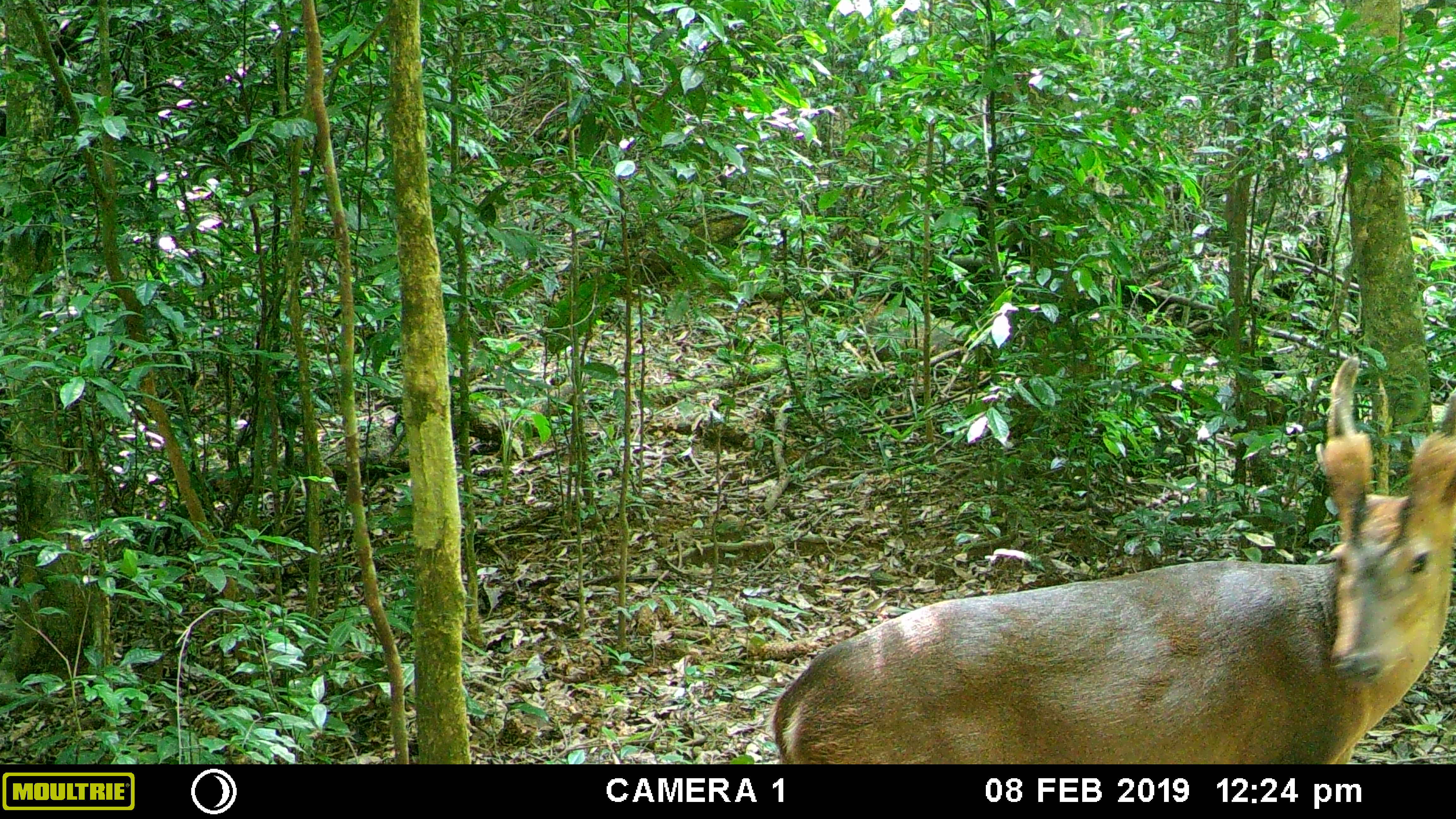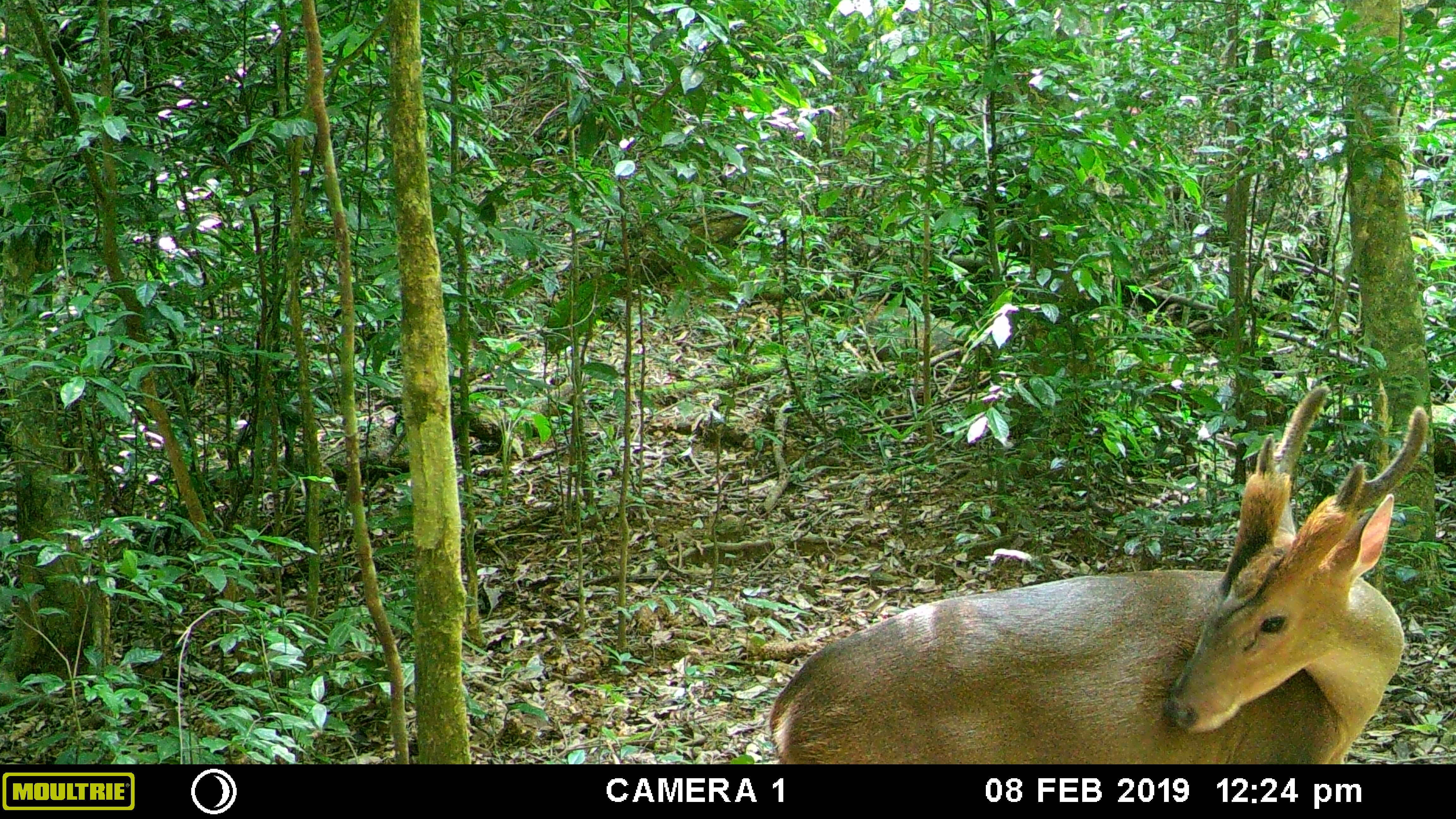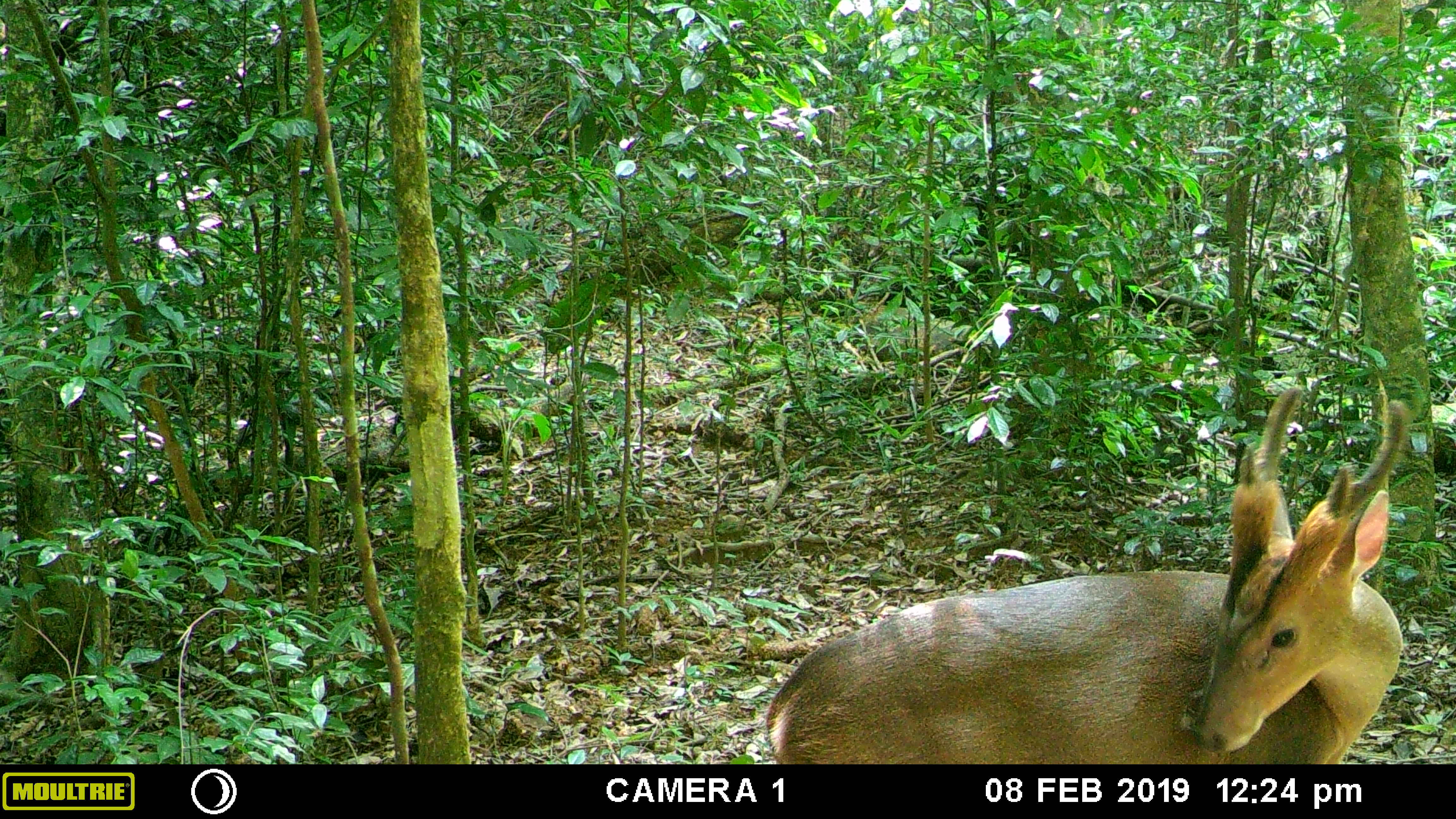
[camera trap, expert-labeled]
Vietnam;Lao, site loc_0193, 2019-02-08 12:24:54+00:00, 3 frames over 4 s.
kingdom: Animalia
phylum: Chordata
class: Mammalia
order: Artiodactyla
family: Cervidae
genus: Muntiacus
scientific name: Muntiacus vuquangensis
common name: large-antlered muntjac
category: large antlered muntjac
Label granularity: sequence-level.